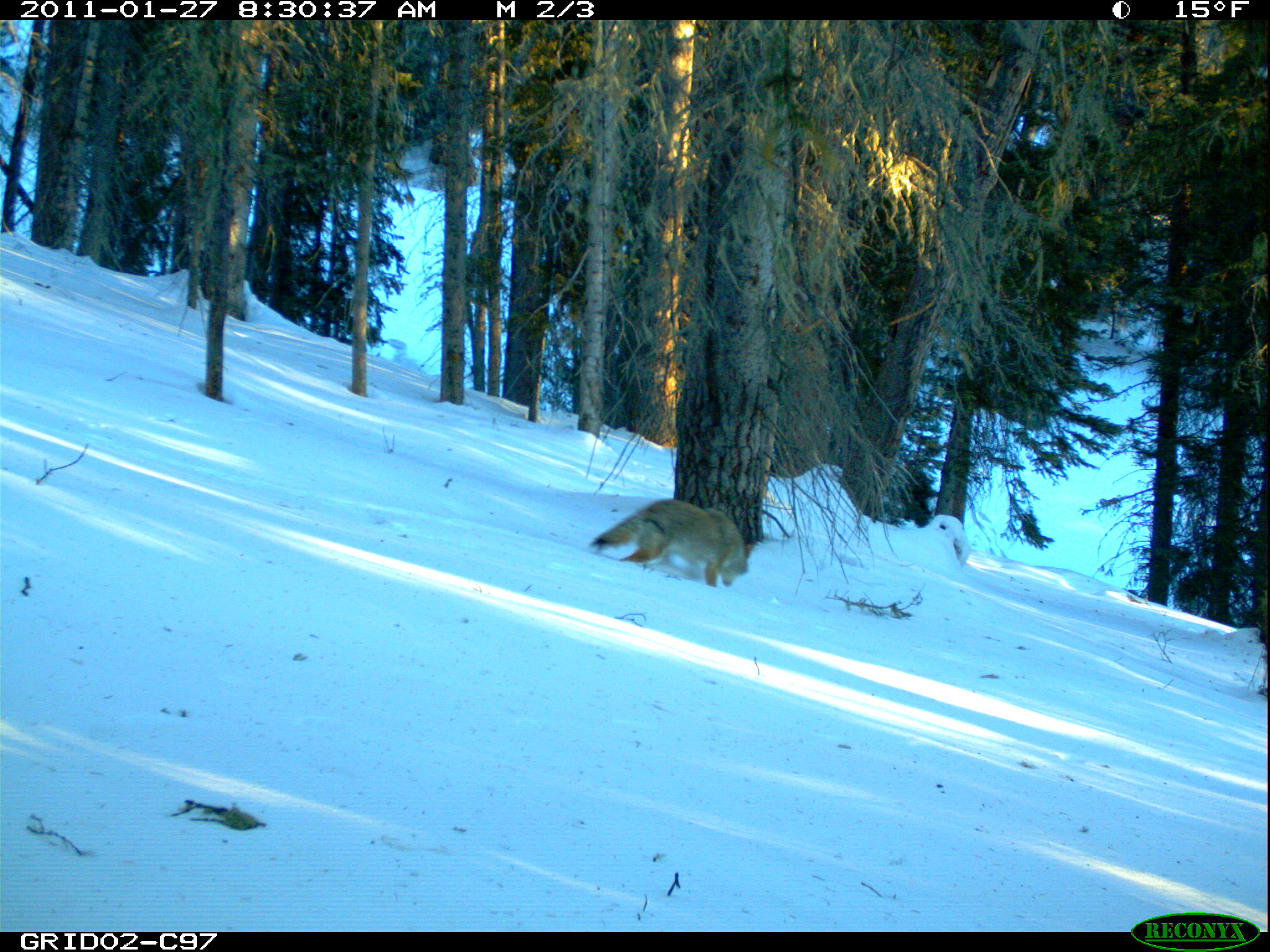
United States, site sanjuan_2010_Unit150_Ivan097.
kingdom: Animalia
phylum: Chordata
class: Mammalia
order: Carnivora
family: Canidae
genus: Canis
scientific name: Canis latrans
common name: coyote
Canis latrans (coyote).